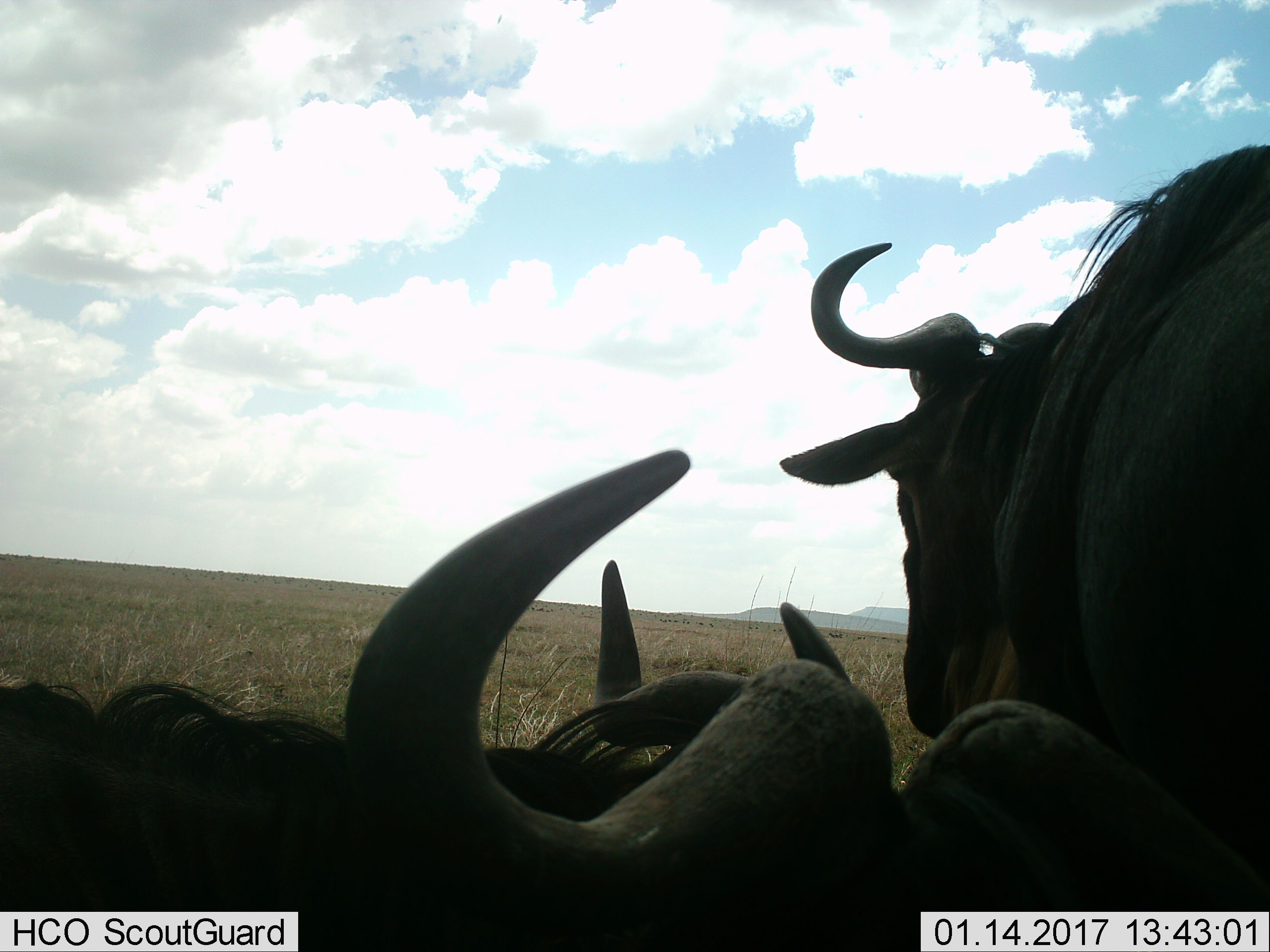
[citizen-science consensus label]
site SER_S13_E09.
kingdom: Animalia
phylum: Chordata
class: Mammalia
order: Artiodactyla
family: Bovidae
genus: Connochaetes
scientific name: Connochaetes taurinus taurinus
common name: blue wildebeest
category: wildebeestblue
Wildebeestblue (blue wildebeest) (Connochaetes taurinus taurinus), count 3. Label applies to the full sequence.